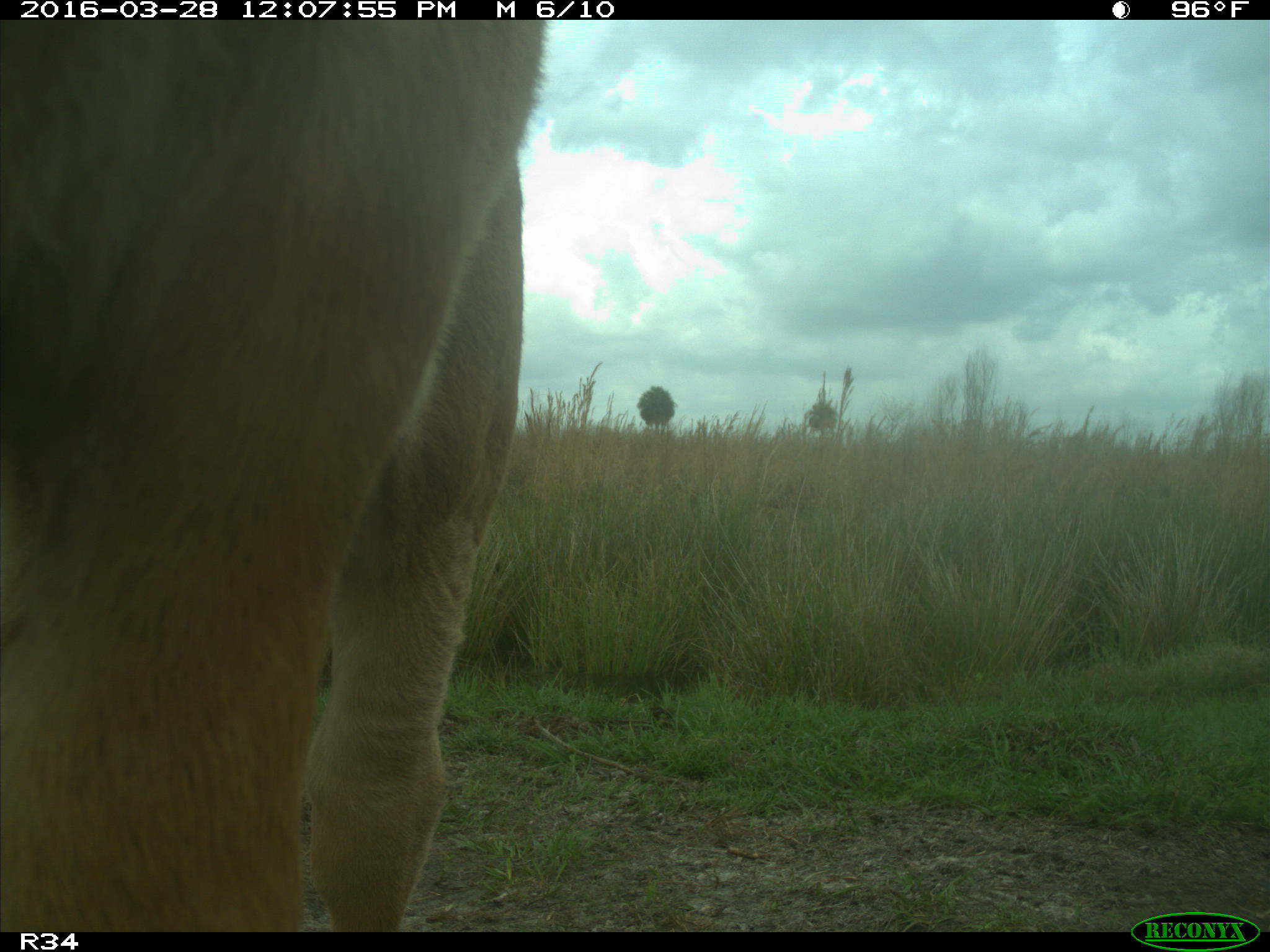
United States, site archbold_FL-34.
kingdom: Animalia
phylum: Chordata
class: Mammalia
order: Artiodactyla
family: Bovidae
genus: Bos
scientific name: Bos taurus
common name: domestic cow